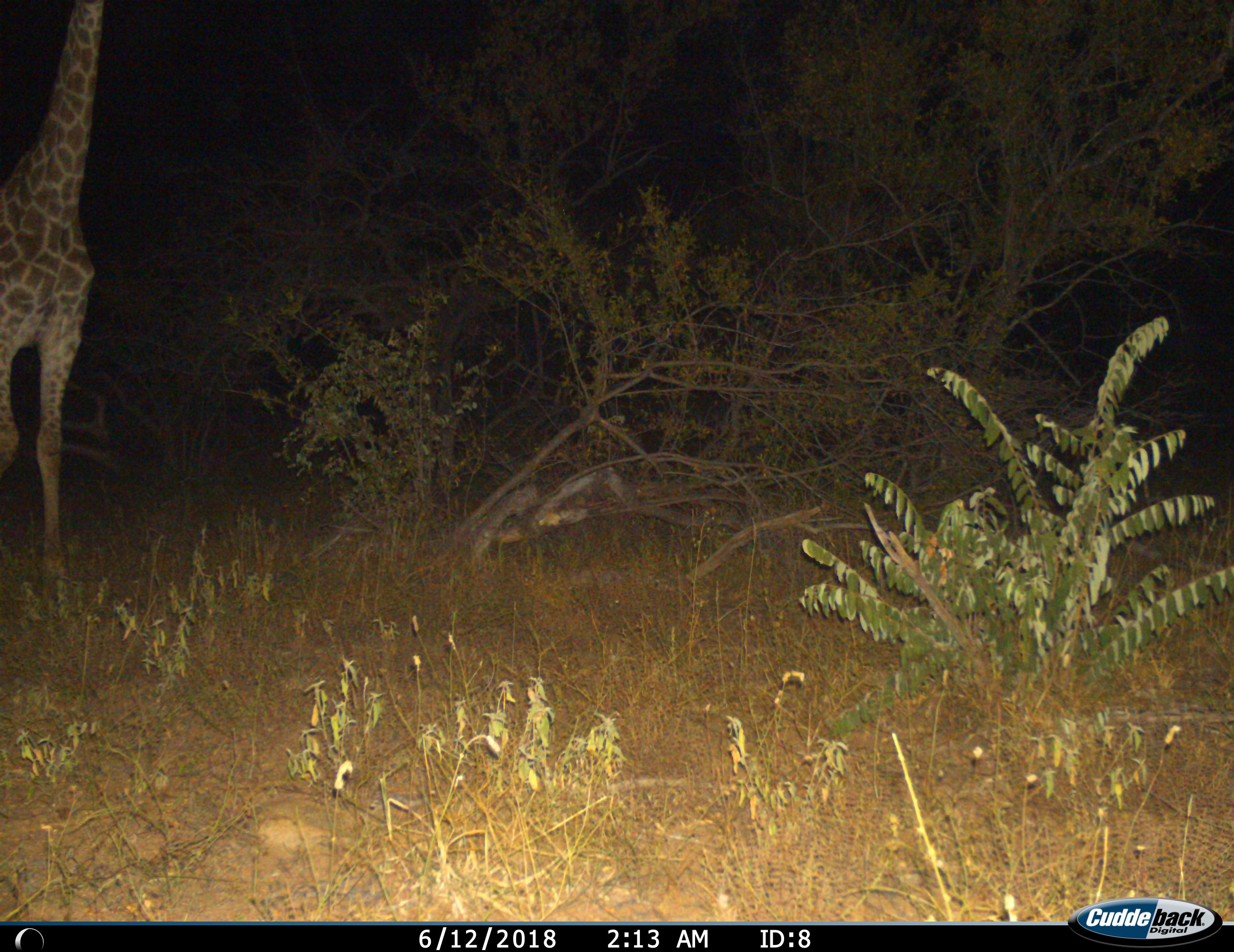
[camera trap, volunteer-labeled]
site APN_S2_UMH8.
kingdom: Animalia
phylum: Chordata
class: Mammalia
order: Artiodactyla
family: Giraffidae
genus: Giraffa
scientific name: Giraffa camelopardalis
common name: giraffe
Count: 1.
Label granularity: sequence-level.